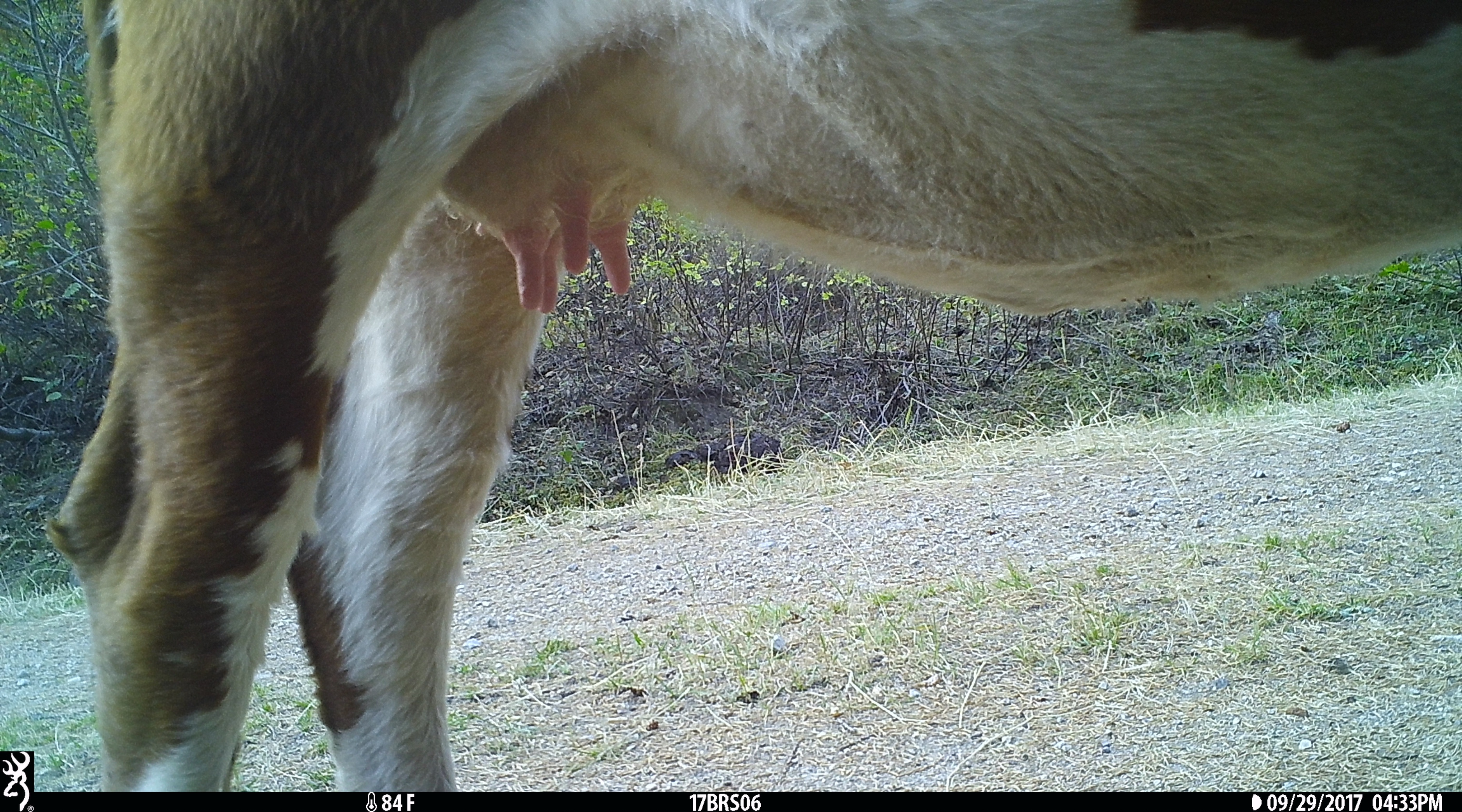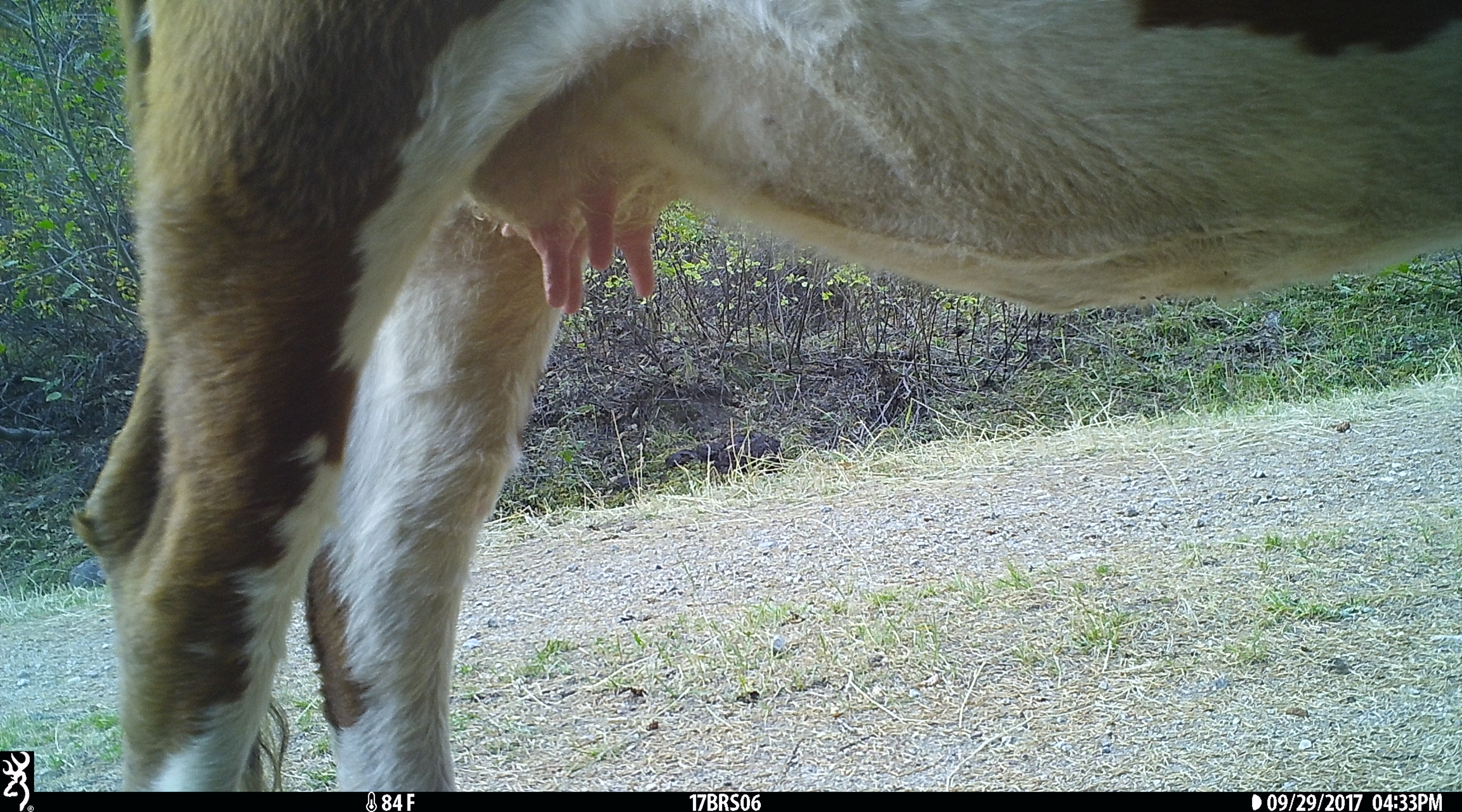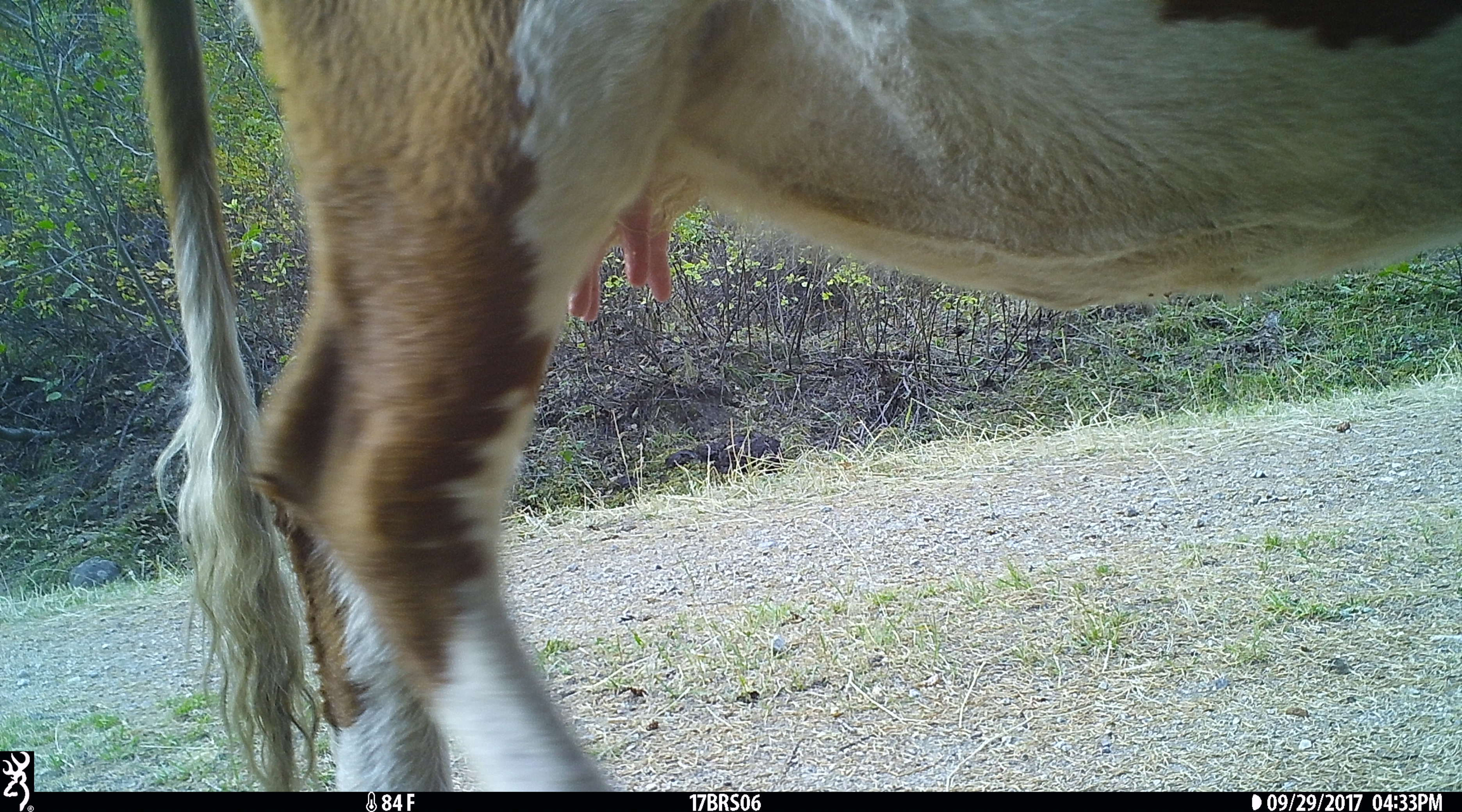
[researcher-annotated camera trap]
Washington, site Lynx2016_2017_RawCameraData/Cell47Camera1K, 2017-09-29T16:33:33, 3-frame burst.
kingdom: Animalia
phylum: Chordata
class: Mammalia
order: Artiodactyla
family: Bovidae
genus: Bos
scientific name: Bos taurus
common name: domestic cattle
Domestic cattle (Bos taurus). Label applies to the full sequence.